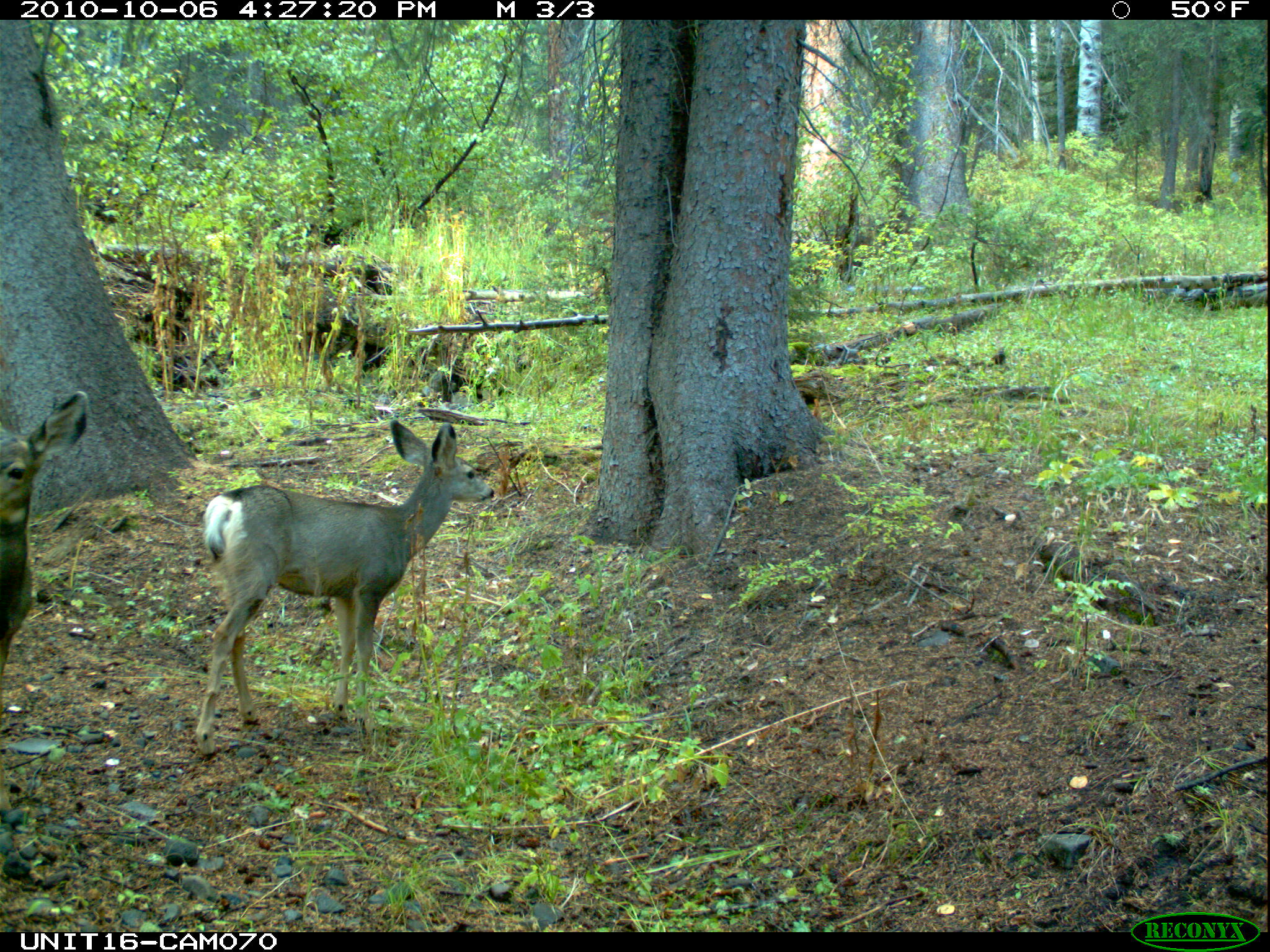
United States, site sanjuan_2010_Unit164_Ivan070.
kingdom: Animalia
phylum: Chordata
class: Mammalia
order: Artiodactyla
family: Cervidae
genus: Odocoileus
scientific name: Odocoileus hemionus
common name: mule deer